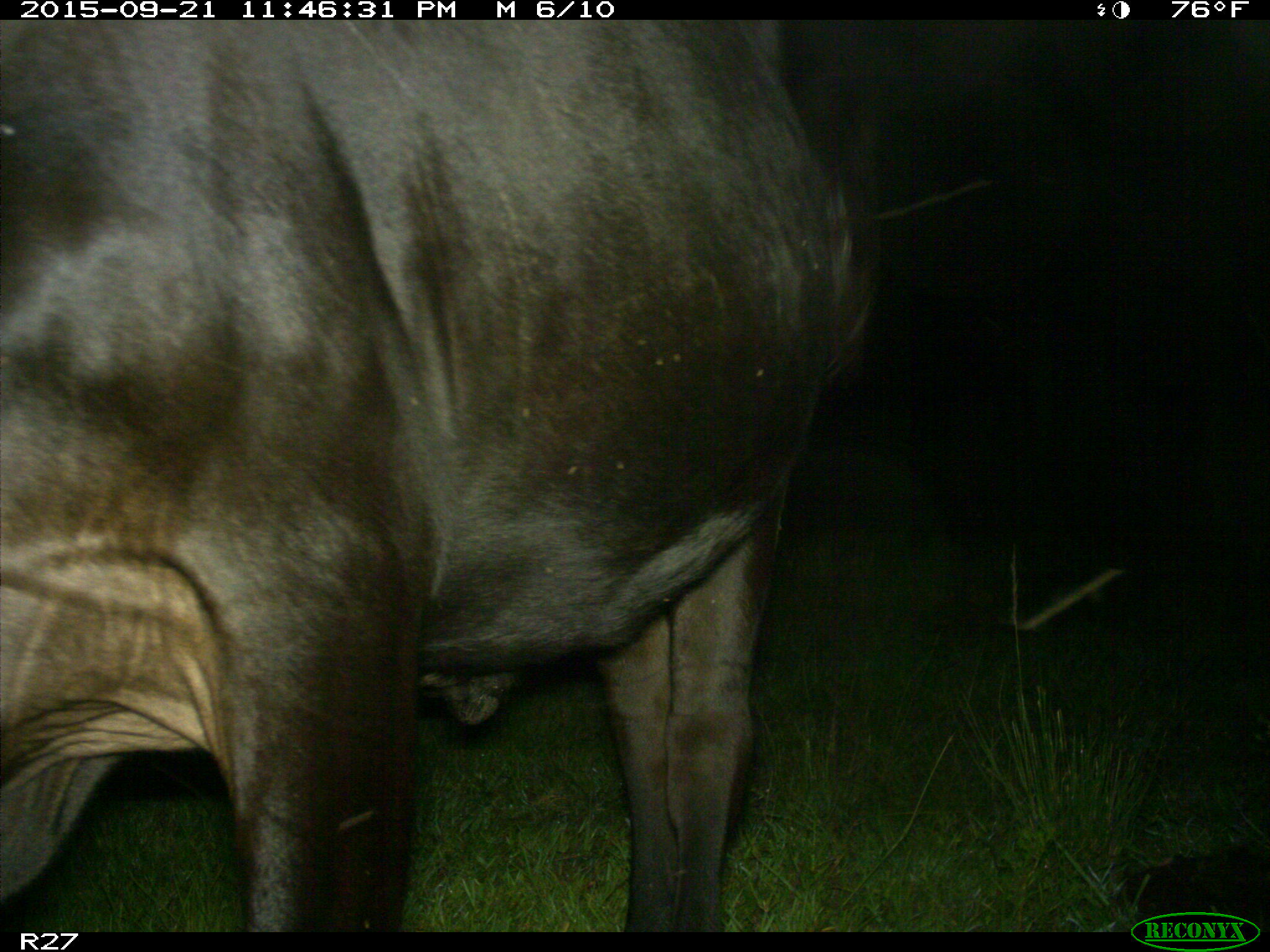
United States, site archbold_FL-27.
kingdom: Animalia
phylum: Chordata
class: Mammalia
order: Artiodactyla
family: Bovidae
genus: Bos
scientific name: Bos taurus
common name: domestic cow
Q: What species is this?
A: Bos taurus (domestic cow).